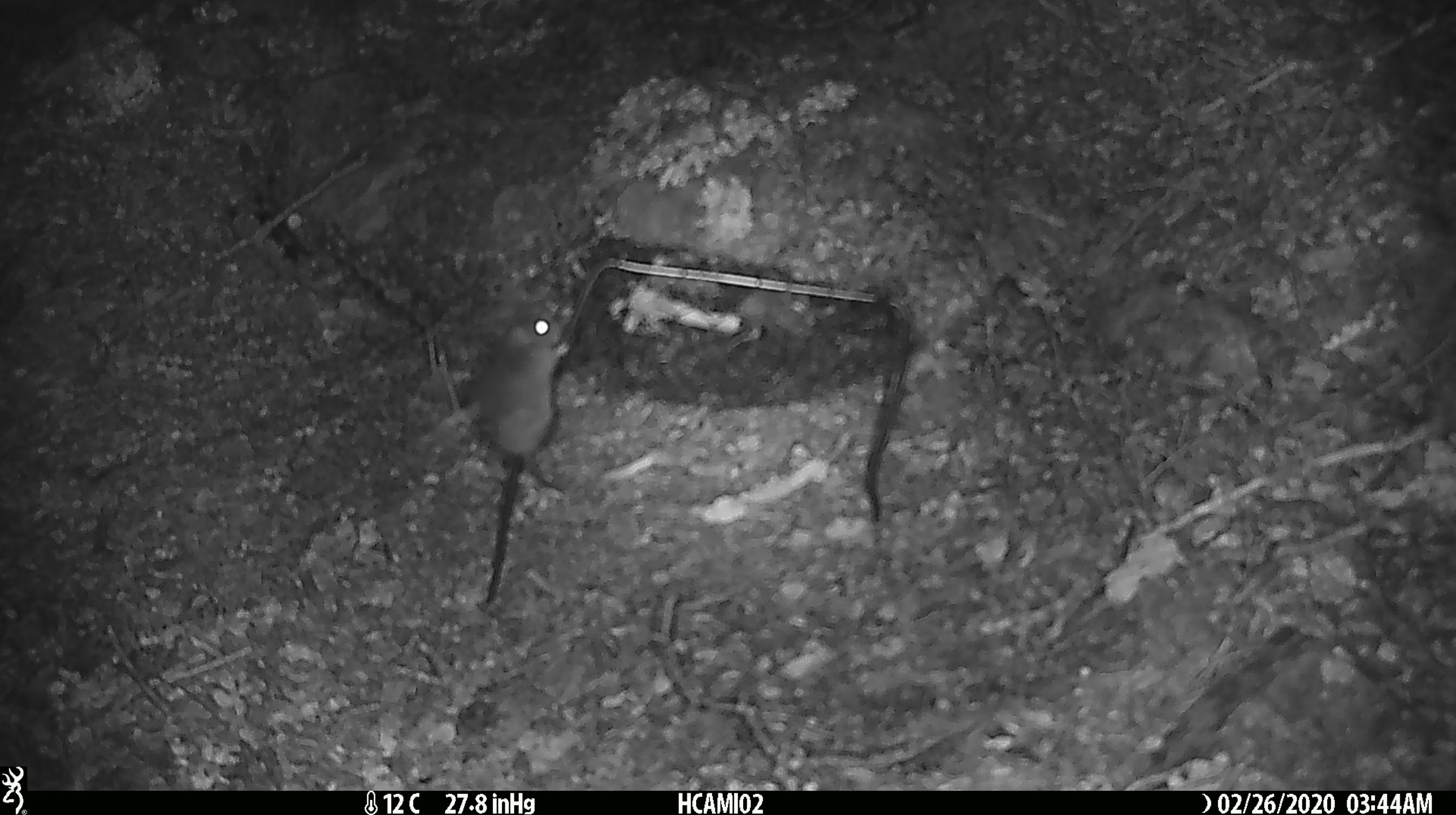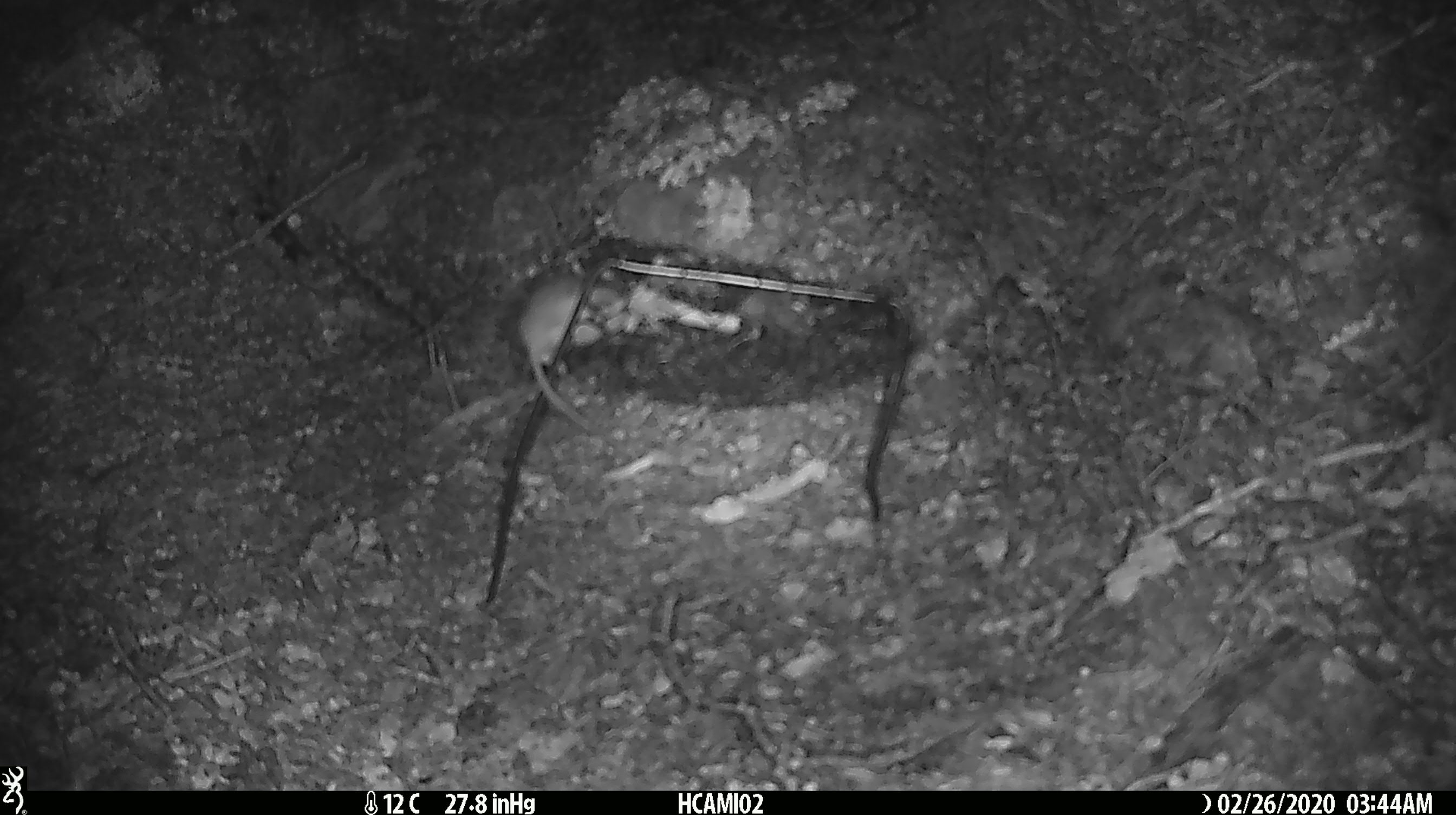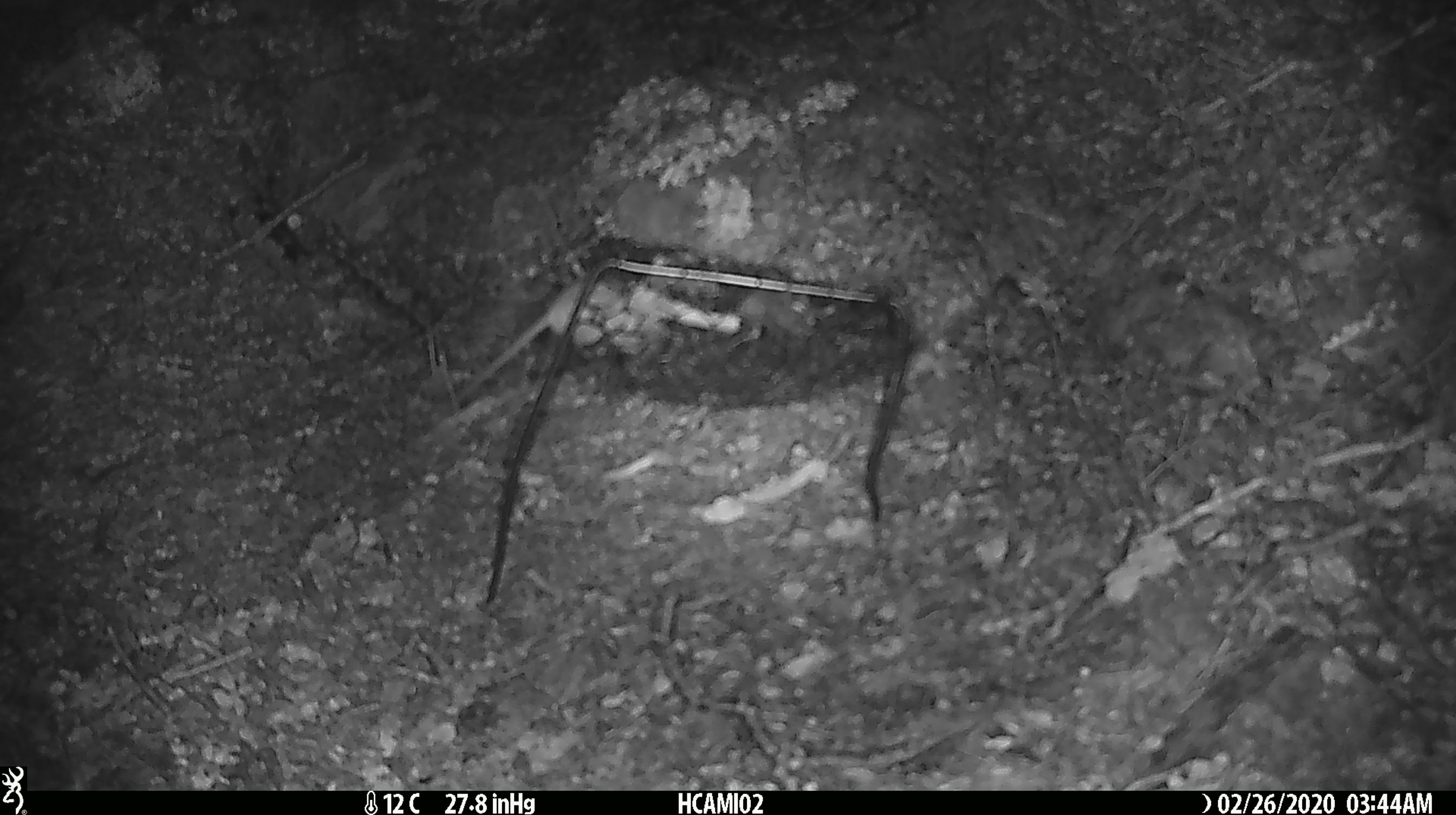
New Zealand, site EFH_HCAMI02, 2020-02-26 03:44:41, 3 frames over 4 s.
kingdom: Animalia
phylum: Chordata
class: Mammalia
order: Rodentia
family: Muridae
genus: Mus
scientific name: Mus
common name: mouse